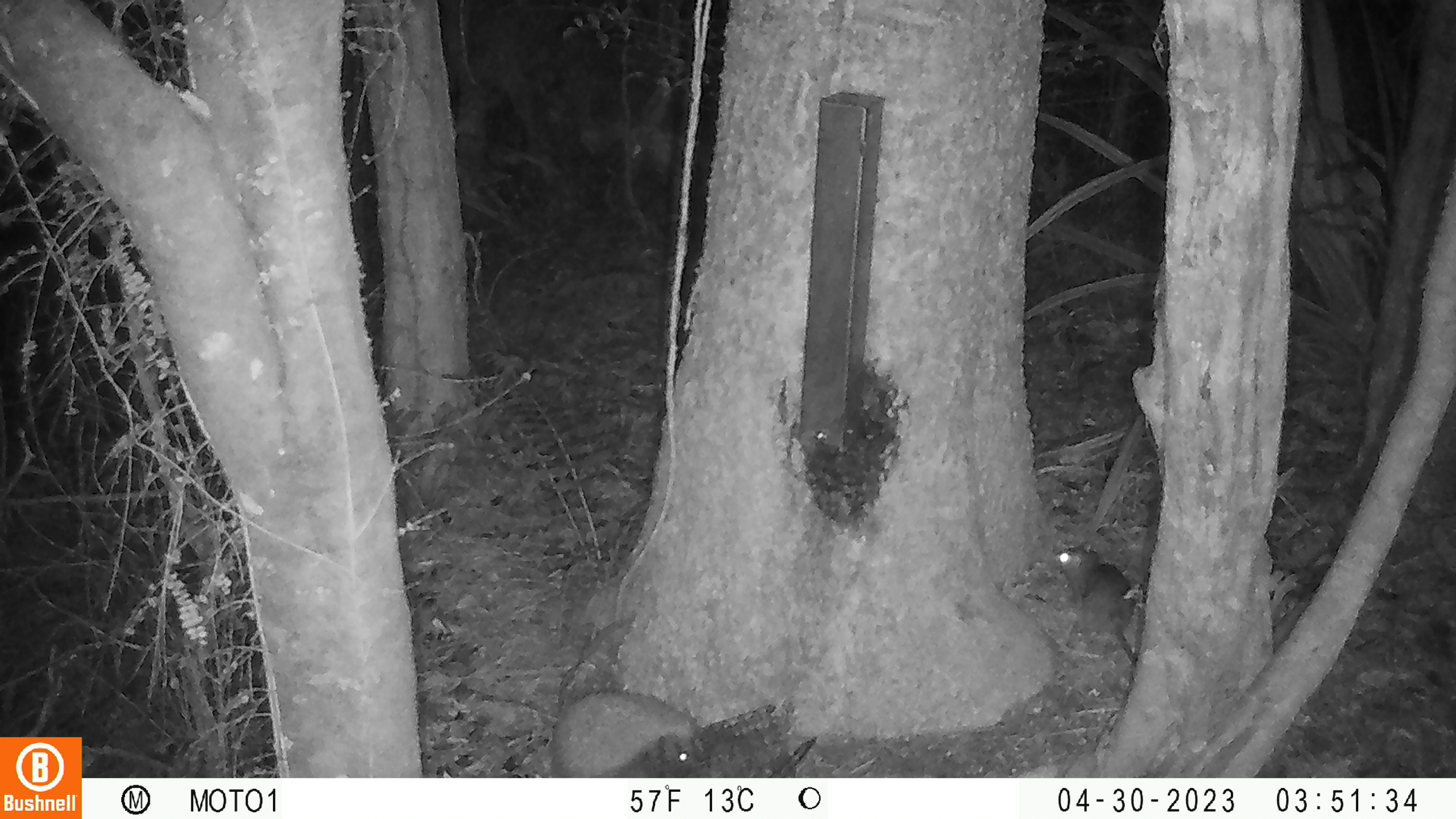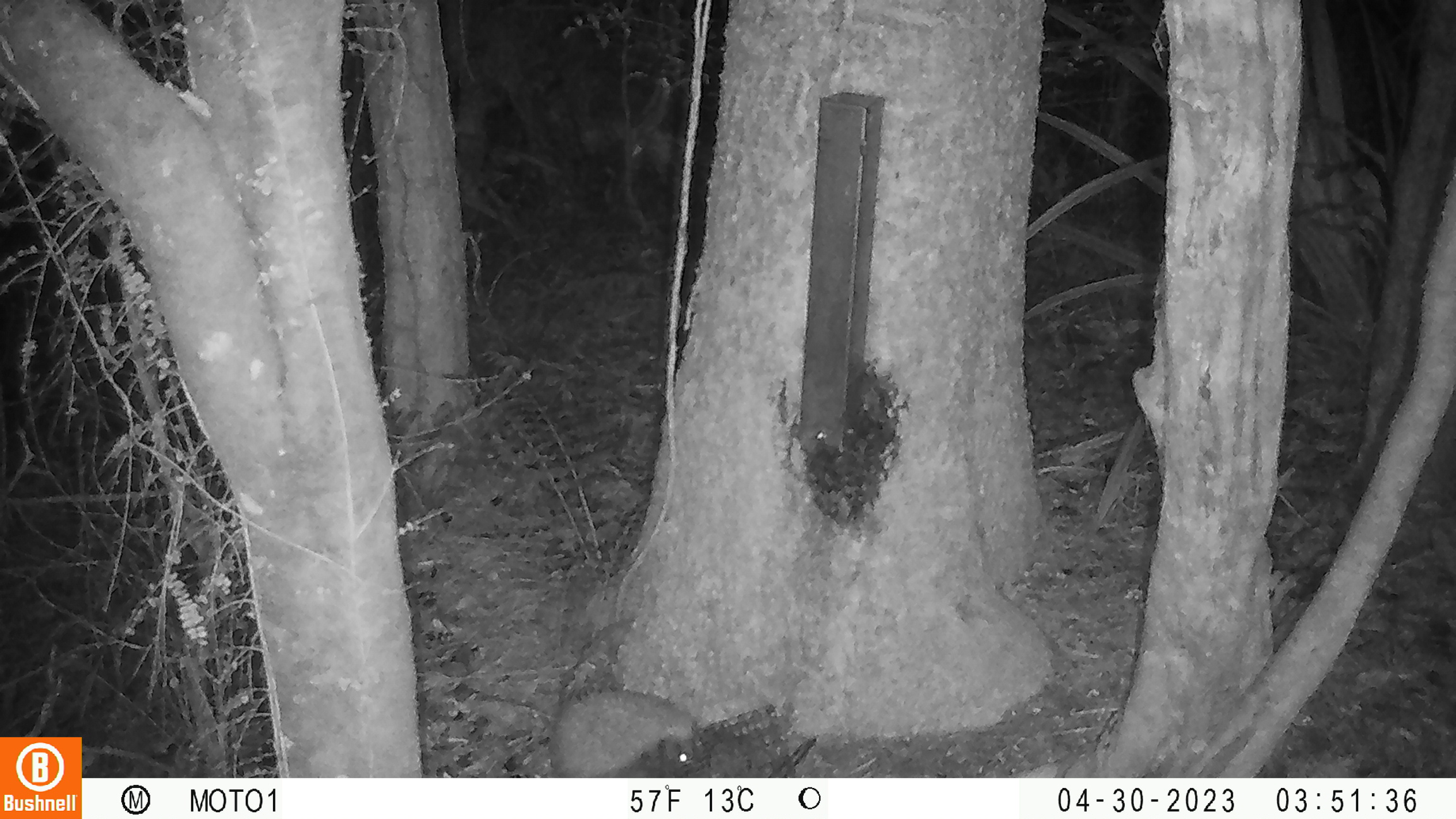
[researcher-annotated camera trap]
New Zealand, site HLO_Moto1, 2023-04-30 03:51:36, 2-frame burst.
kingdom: Animalia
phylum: Chordata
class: Mammalia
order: Rodentia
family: Muridae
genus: Rattus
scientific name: Rattus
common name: rat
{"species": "rat (Rattus)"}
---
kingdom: Animalia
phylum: Chordata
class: Mammalia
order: Eulipotyphla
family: Erinaceidae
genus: Erinaceus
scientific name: Erinaceus europaeus europaeus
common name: european hedgehog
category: hedgehog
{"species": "hedgehog (european hedgehog) (Erinaceus europaeus europaeus)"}